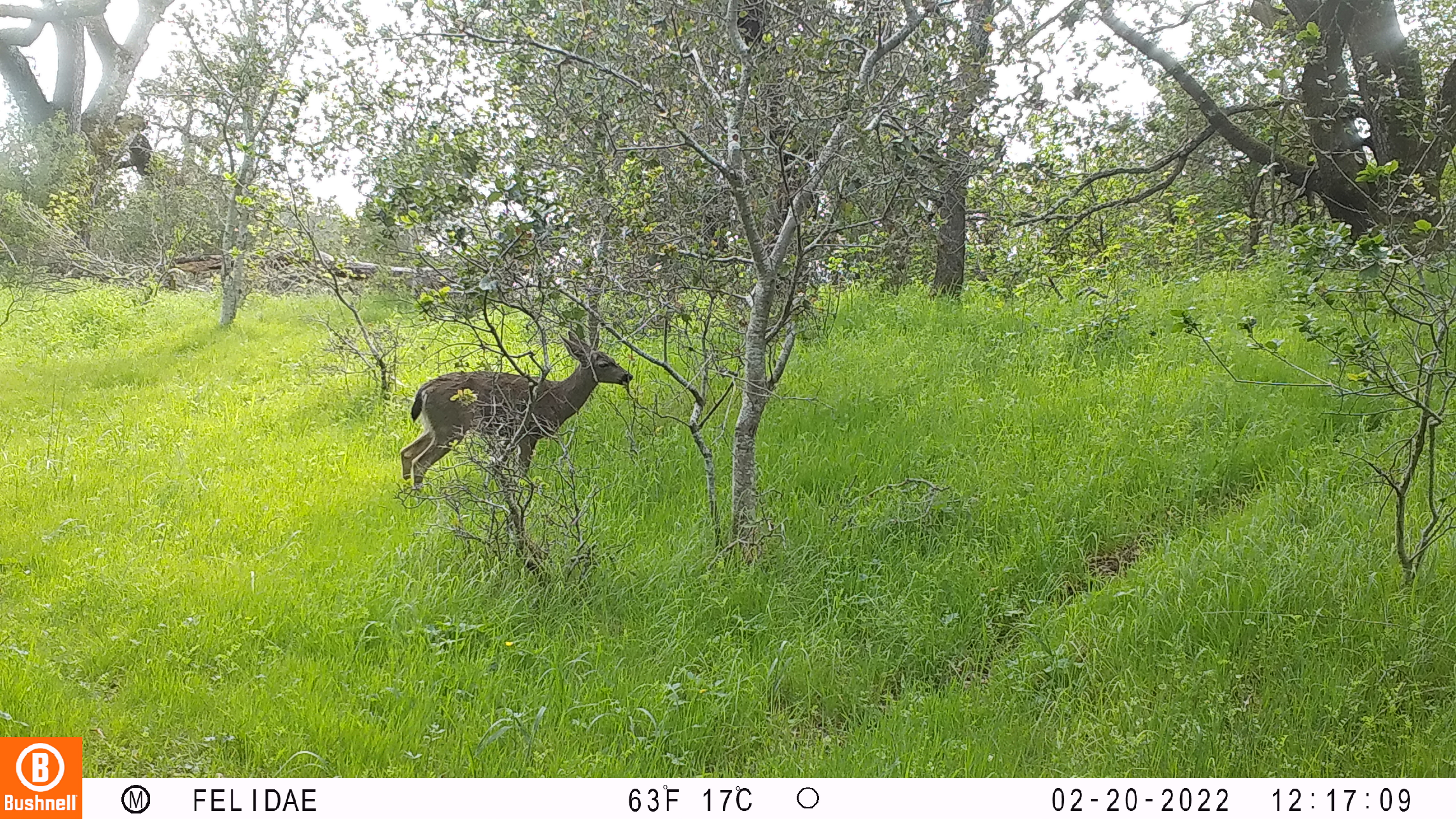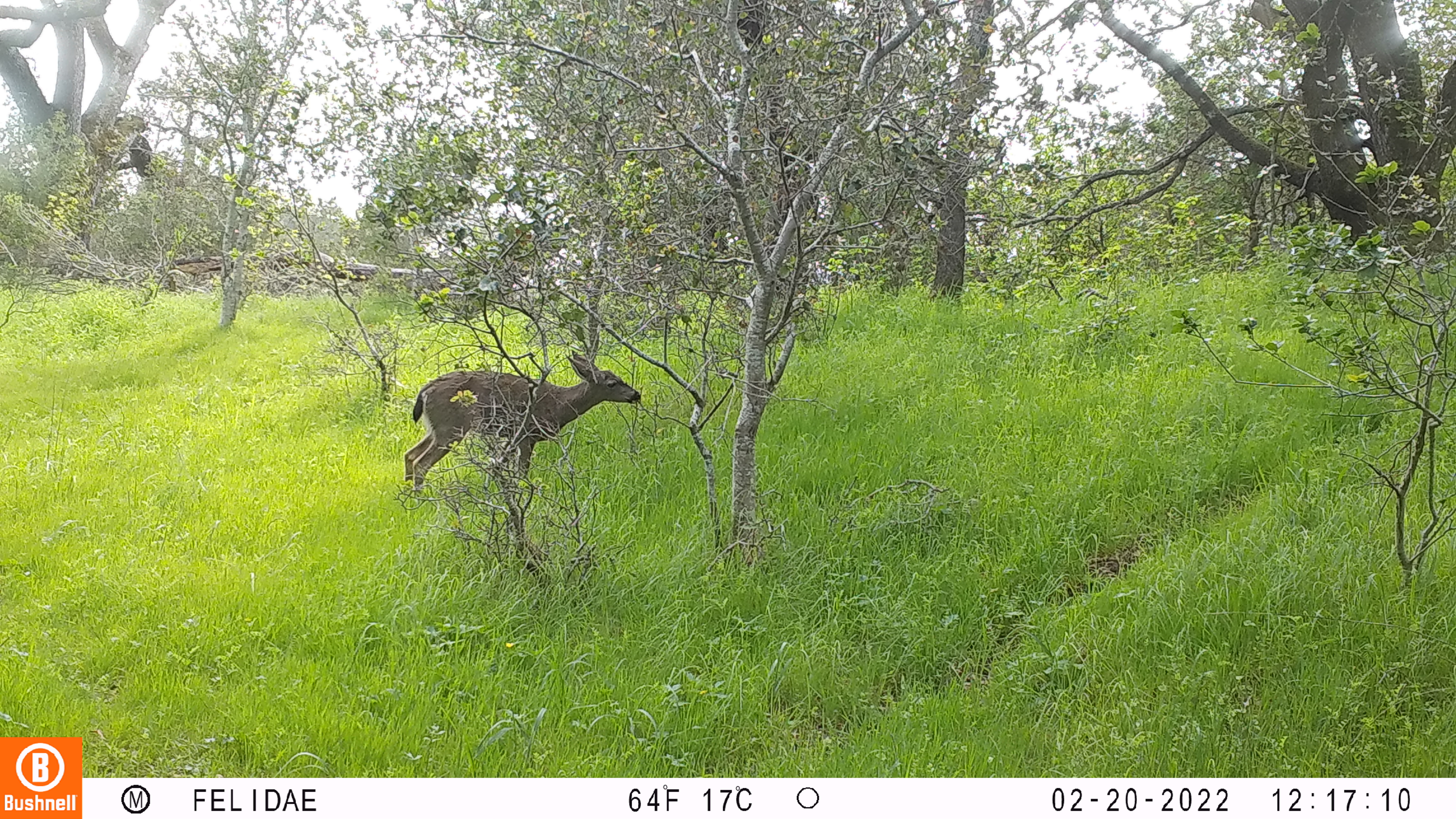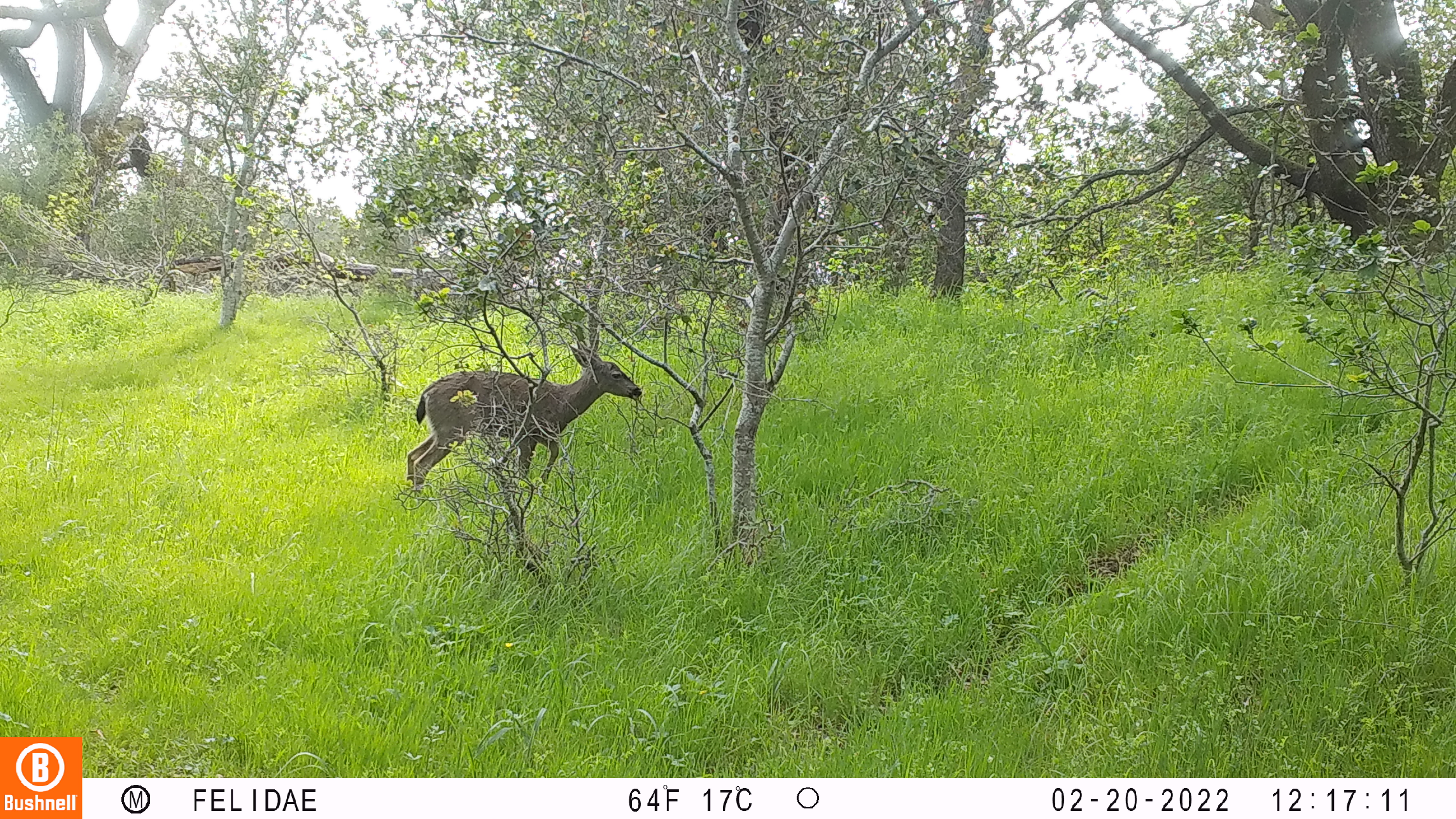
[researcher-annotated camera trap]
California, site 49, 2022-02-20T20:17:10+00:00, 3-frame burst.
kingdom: Animalia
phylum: Chordata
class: Mammalia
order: Artiodactyla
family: Cervidae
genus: Odocoileus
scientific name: Odocoileus hemionus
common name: mule deer